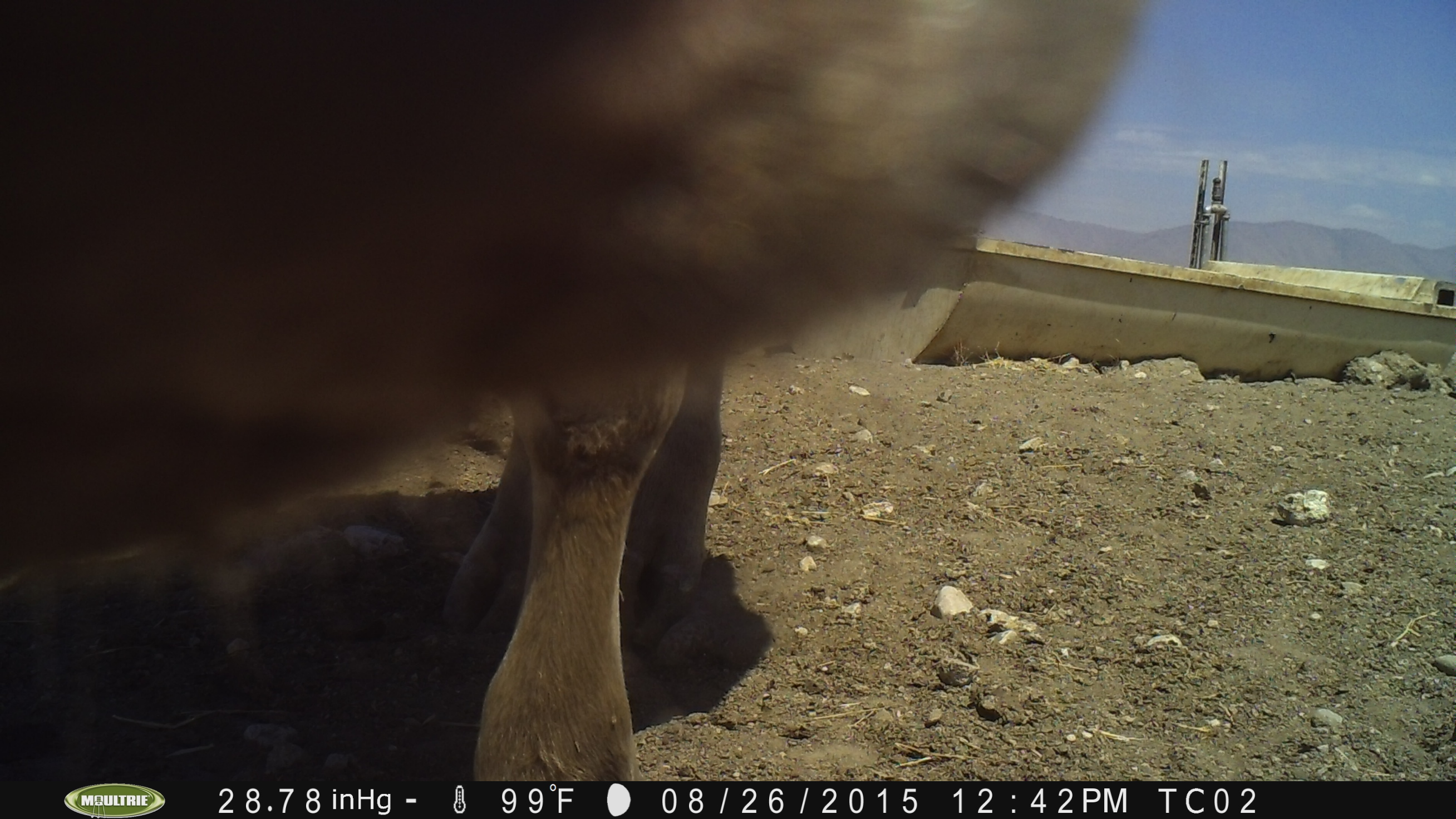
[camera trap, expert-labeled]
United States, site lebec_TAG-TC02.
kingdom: Animalia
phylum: Chordata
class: Mammalia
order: Artiodactyla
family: Bovidae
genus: Bos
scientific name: Bos taurus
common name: domestic cow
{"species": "Bos taurus (domestic cow)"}